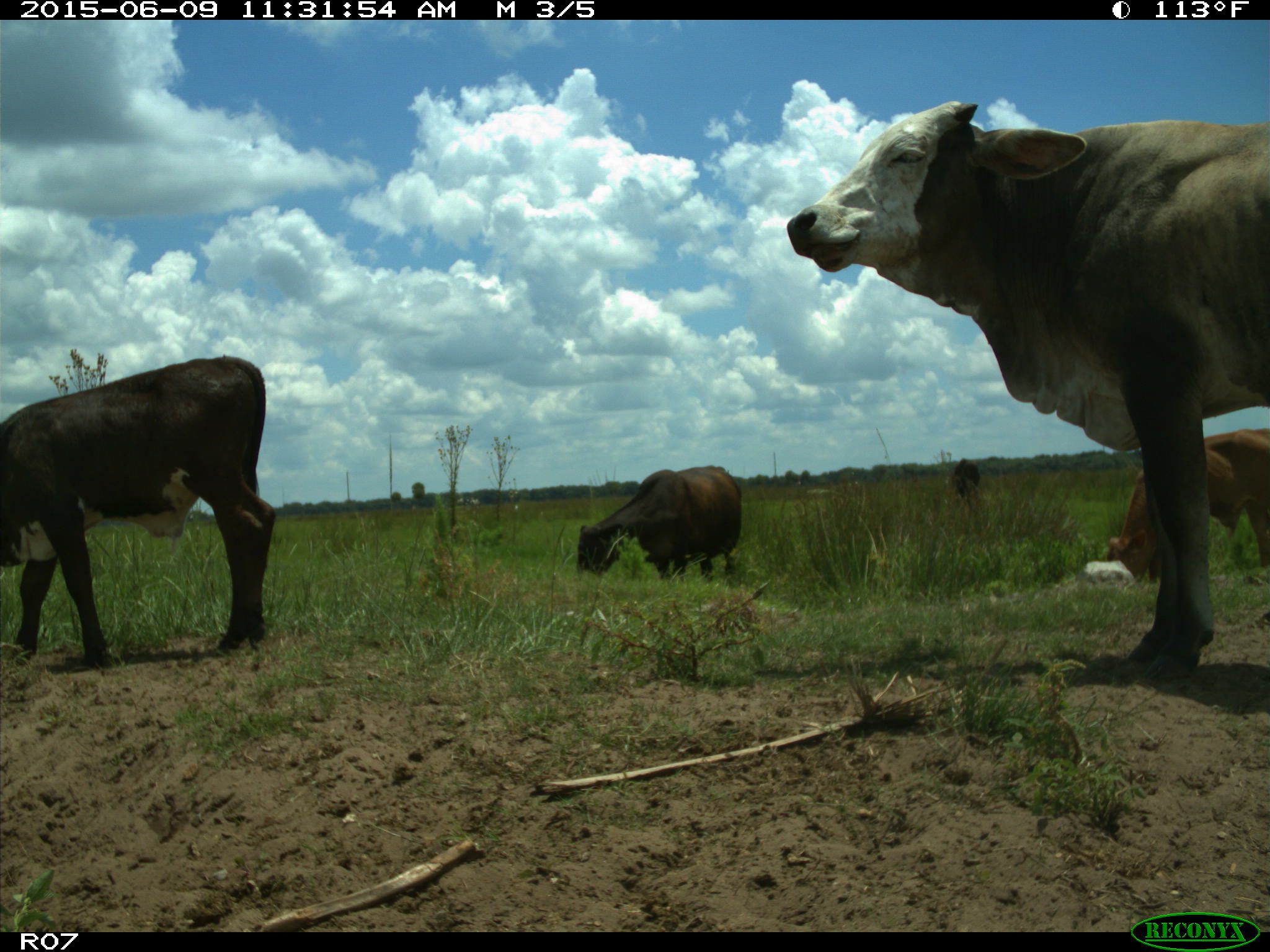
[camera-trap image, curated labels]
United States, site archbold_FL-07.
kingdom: Animalia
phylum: Chordata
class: Mammalia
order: Artiodactyla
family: Bovidae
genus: Bos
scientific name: Bos taurus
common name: domestic cow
Bos taurus (domestic cow).